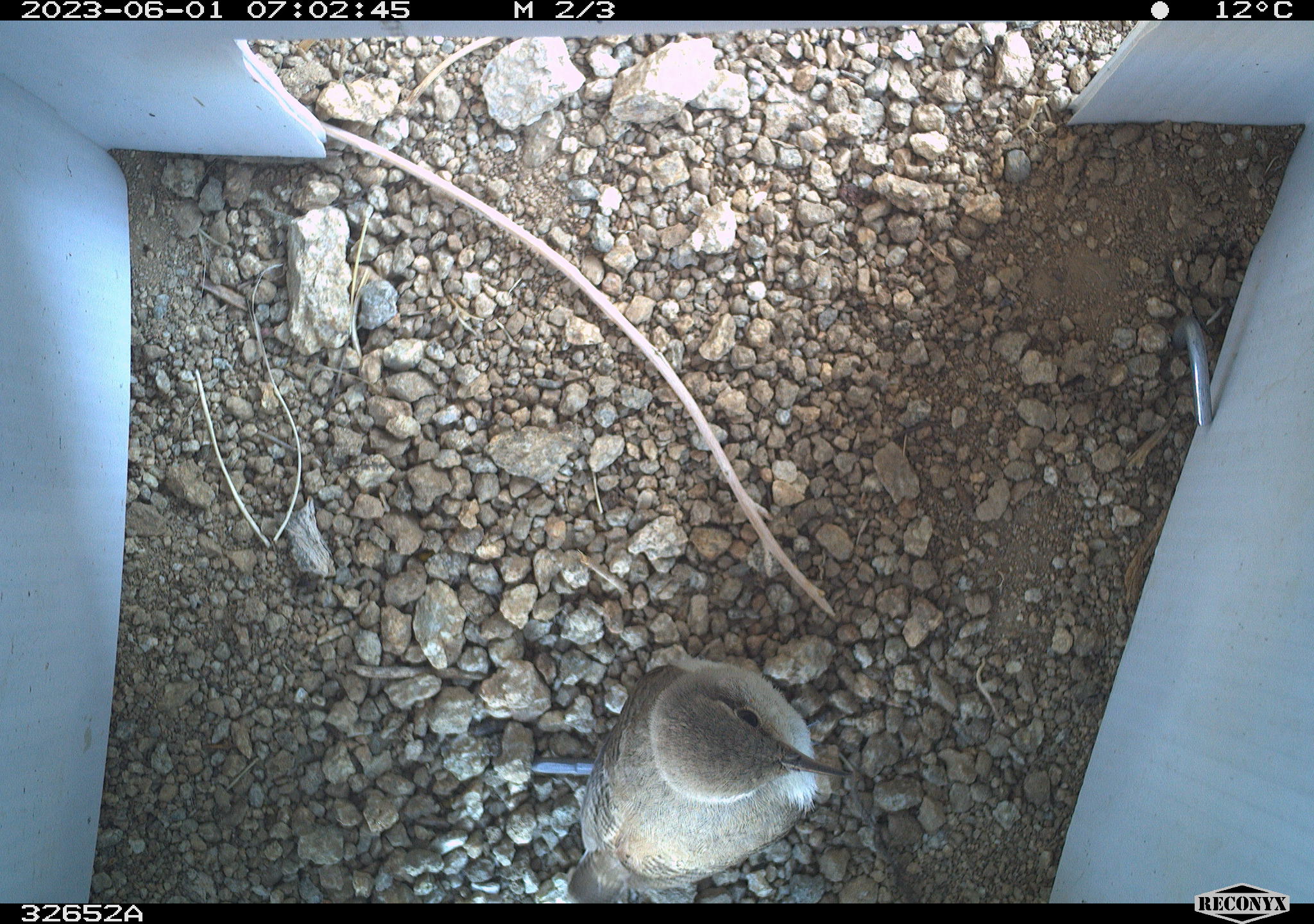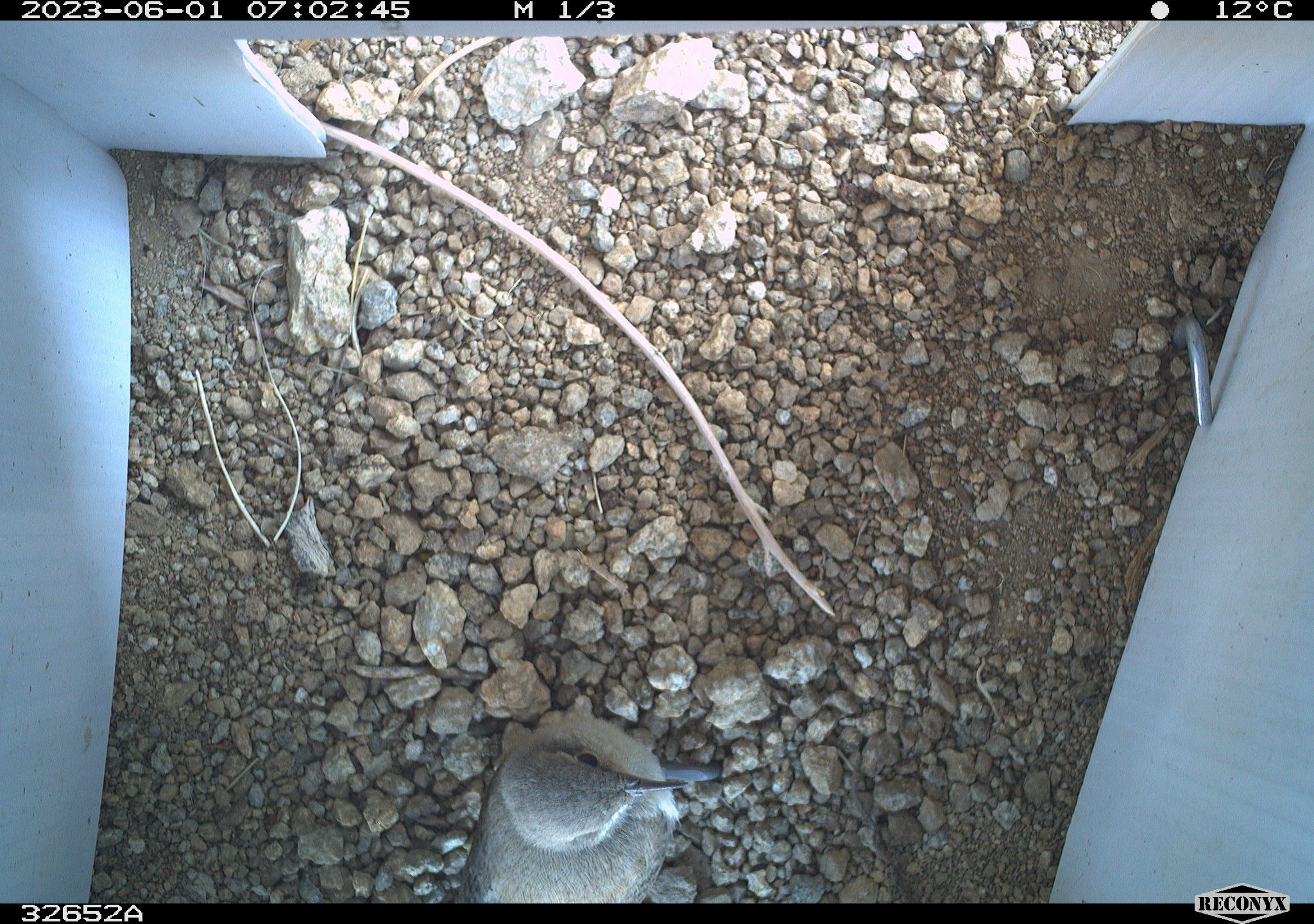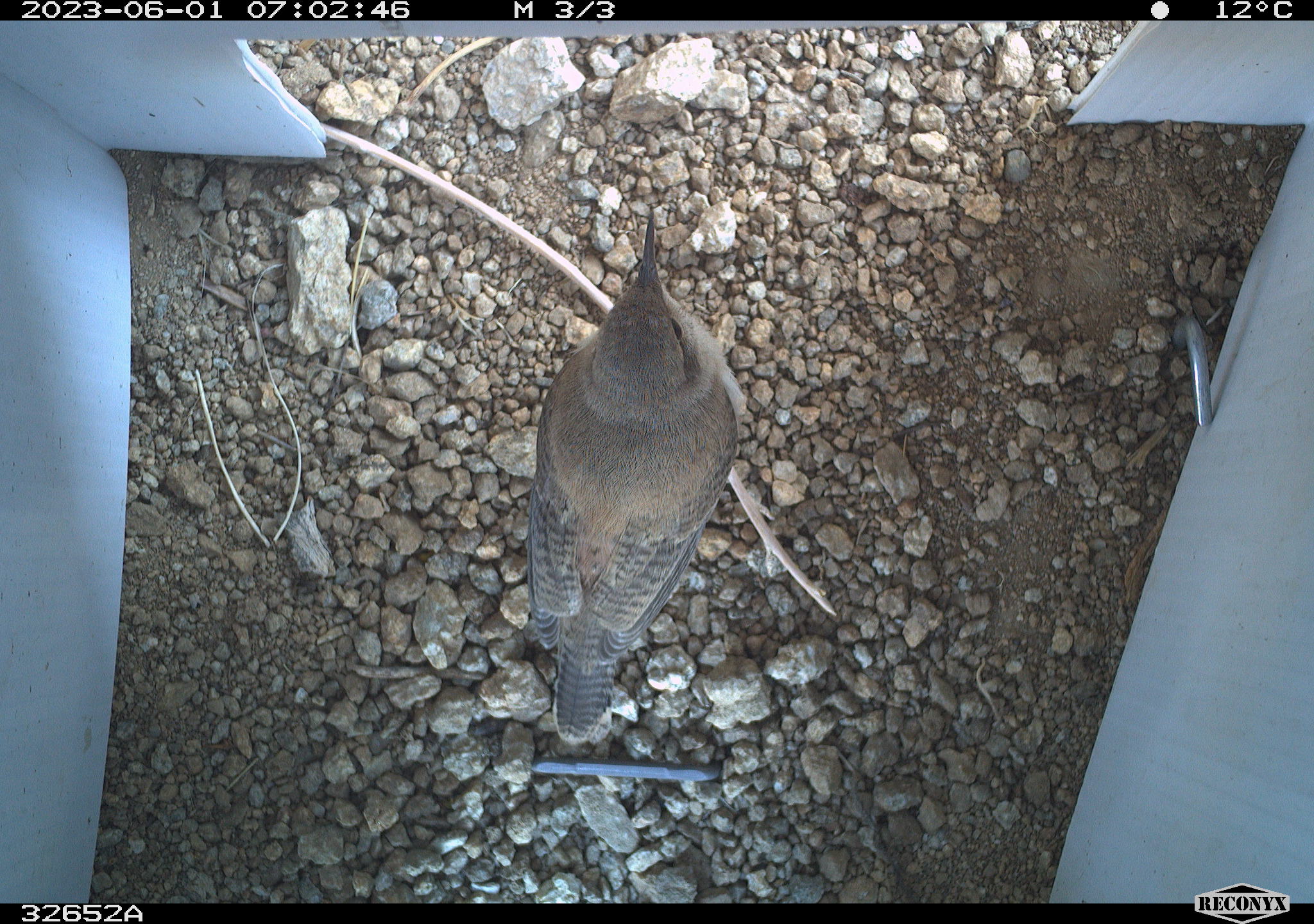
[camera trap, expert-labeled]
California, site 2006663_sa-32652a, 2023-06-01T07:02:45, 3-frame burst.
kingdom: Animalia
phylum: Chordata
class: Aves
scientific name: Aves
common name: bird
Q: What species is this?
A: Bird (Aves).